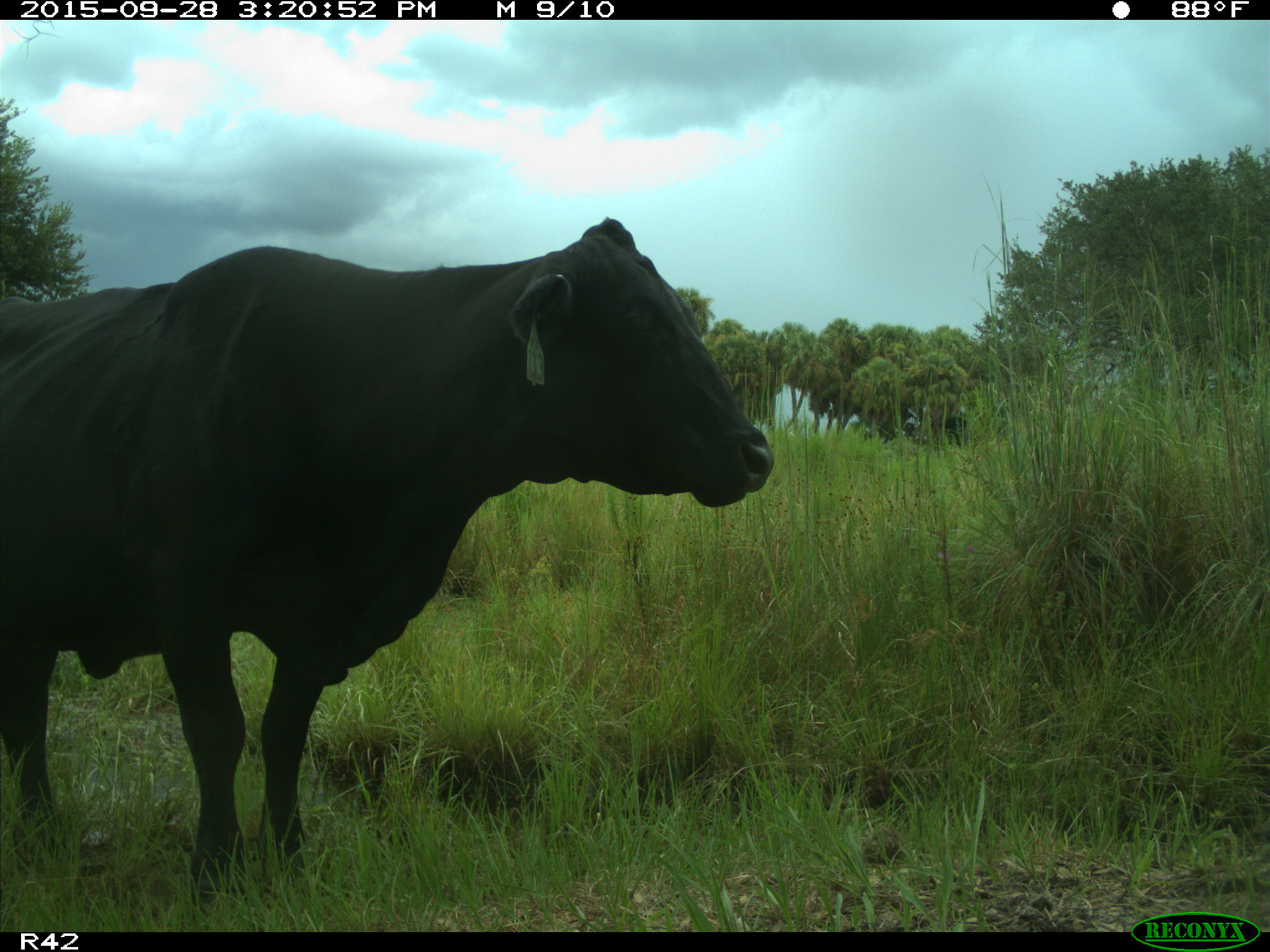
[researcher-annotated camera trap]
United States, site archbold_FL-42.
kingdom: Animalia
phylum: Chordata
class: Mammalia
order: Artiodactyla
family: Bovidae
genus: Bos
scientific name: Bos taurus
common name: domestic cow